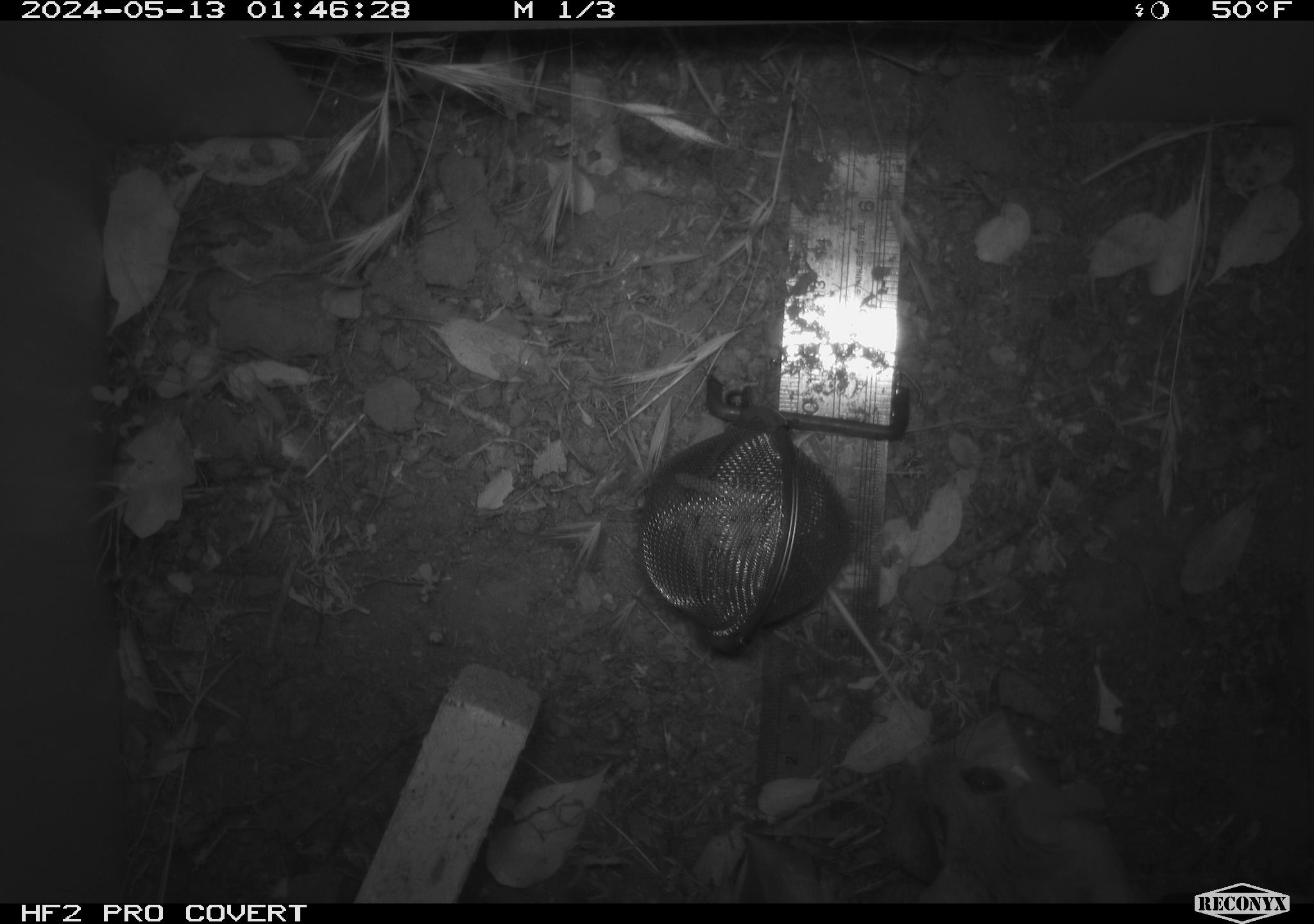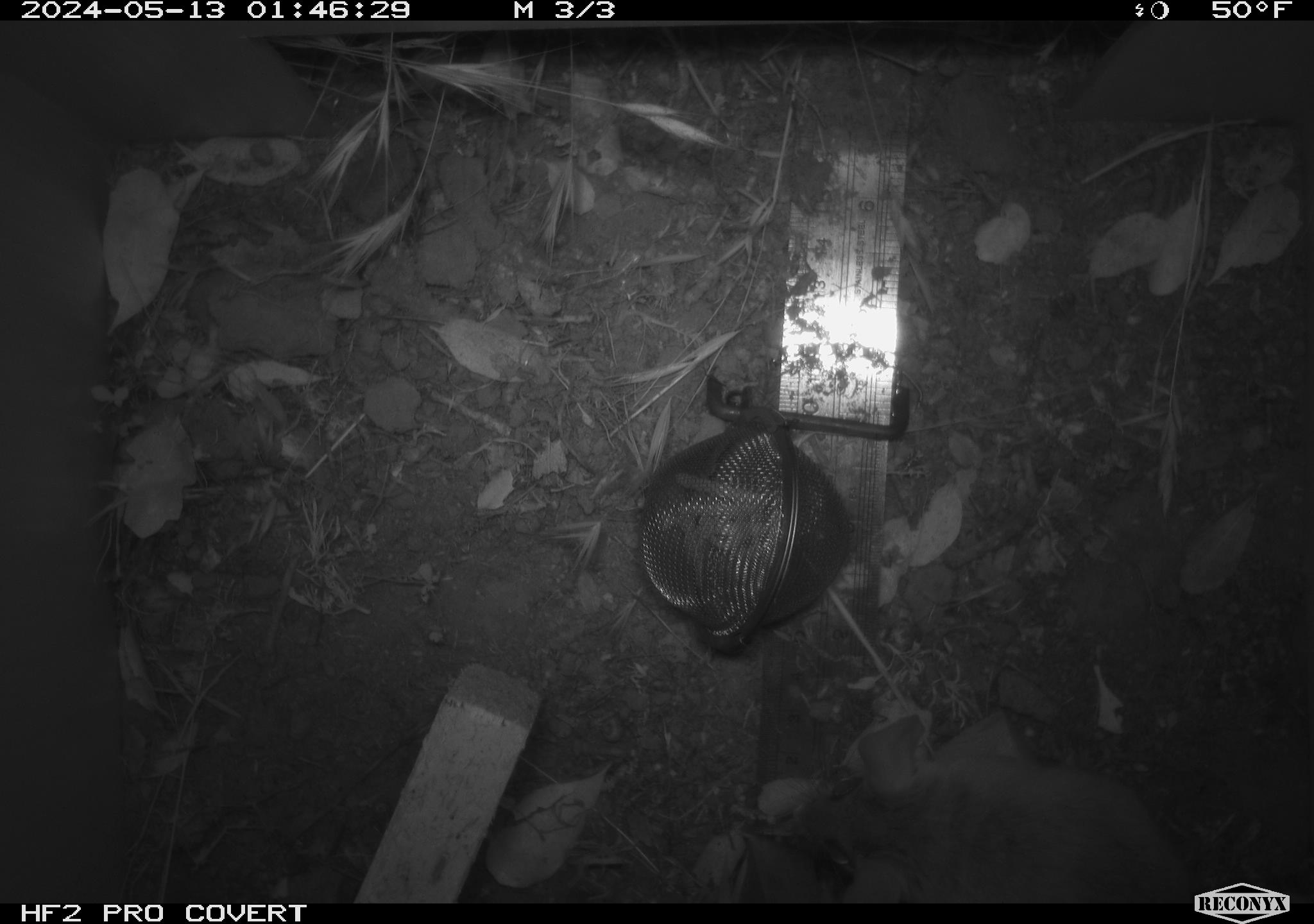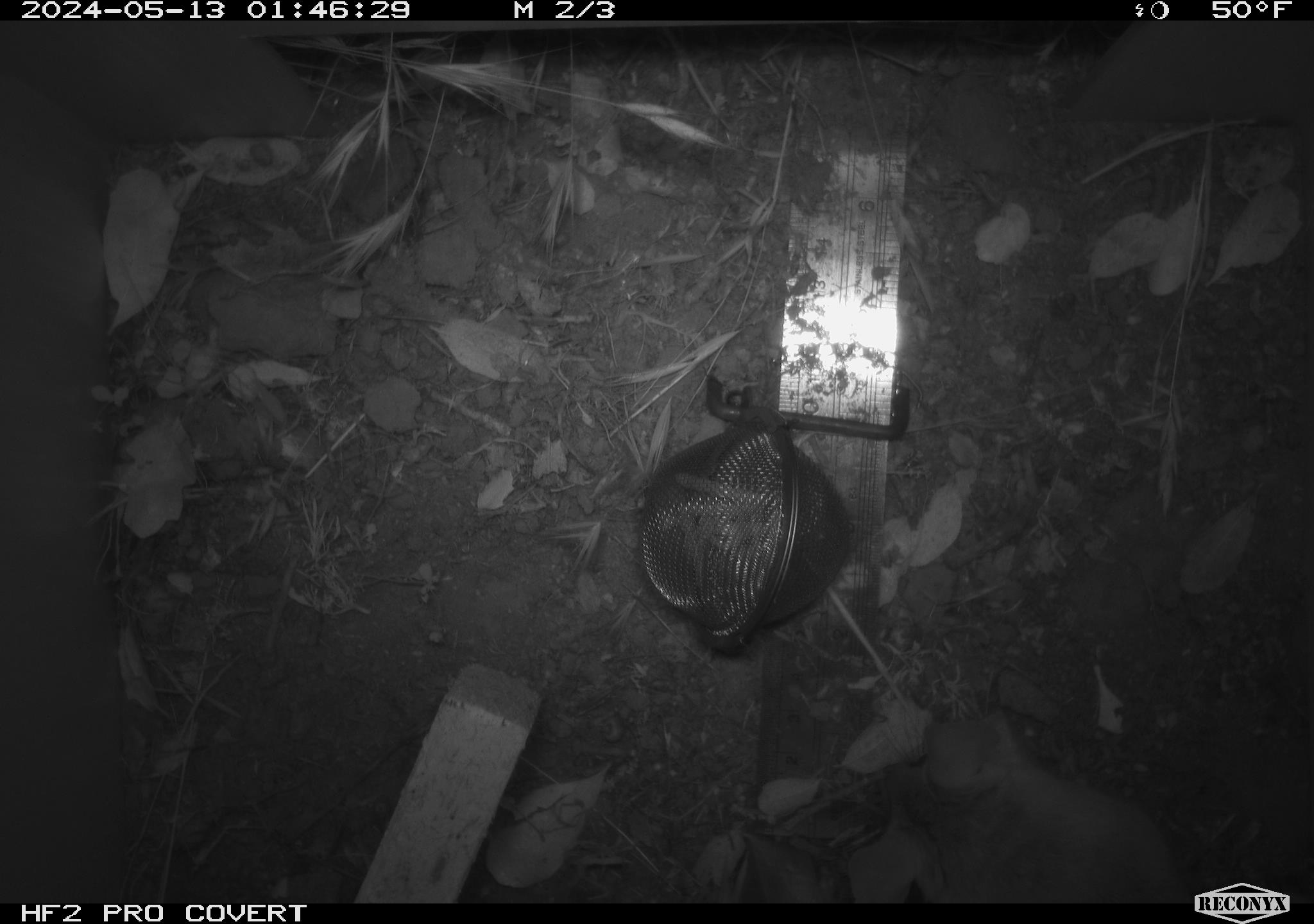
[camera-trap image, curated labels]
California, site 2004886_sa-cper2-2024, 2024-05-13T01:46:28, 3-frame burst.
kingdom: Animalia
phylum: Chordata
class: Mammalia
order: Rodentia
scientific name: Rodentia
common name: rodent